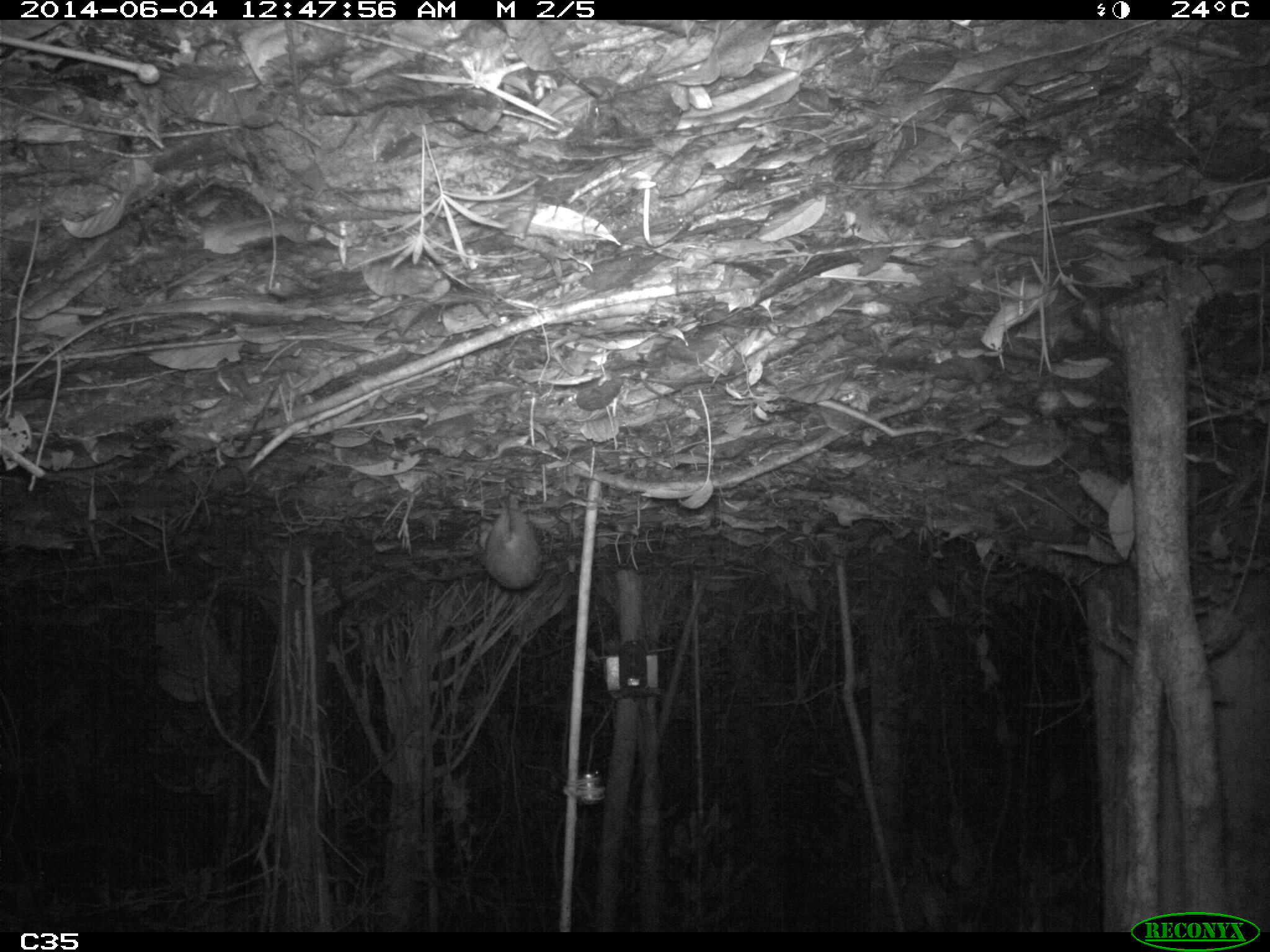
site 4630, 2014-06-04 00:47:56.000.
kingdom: Animalia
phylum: Chordata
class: Mammalia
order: Rodentia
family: Cuniculidae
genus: Cuniculus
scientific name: Cuniculus paca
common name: spotted paca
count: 1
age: adult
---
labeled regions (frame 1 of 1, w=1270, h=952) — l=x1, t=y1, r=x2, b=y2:
cuniculus paca: l=478, t=495, r=542, b=590